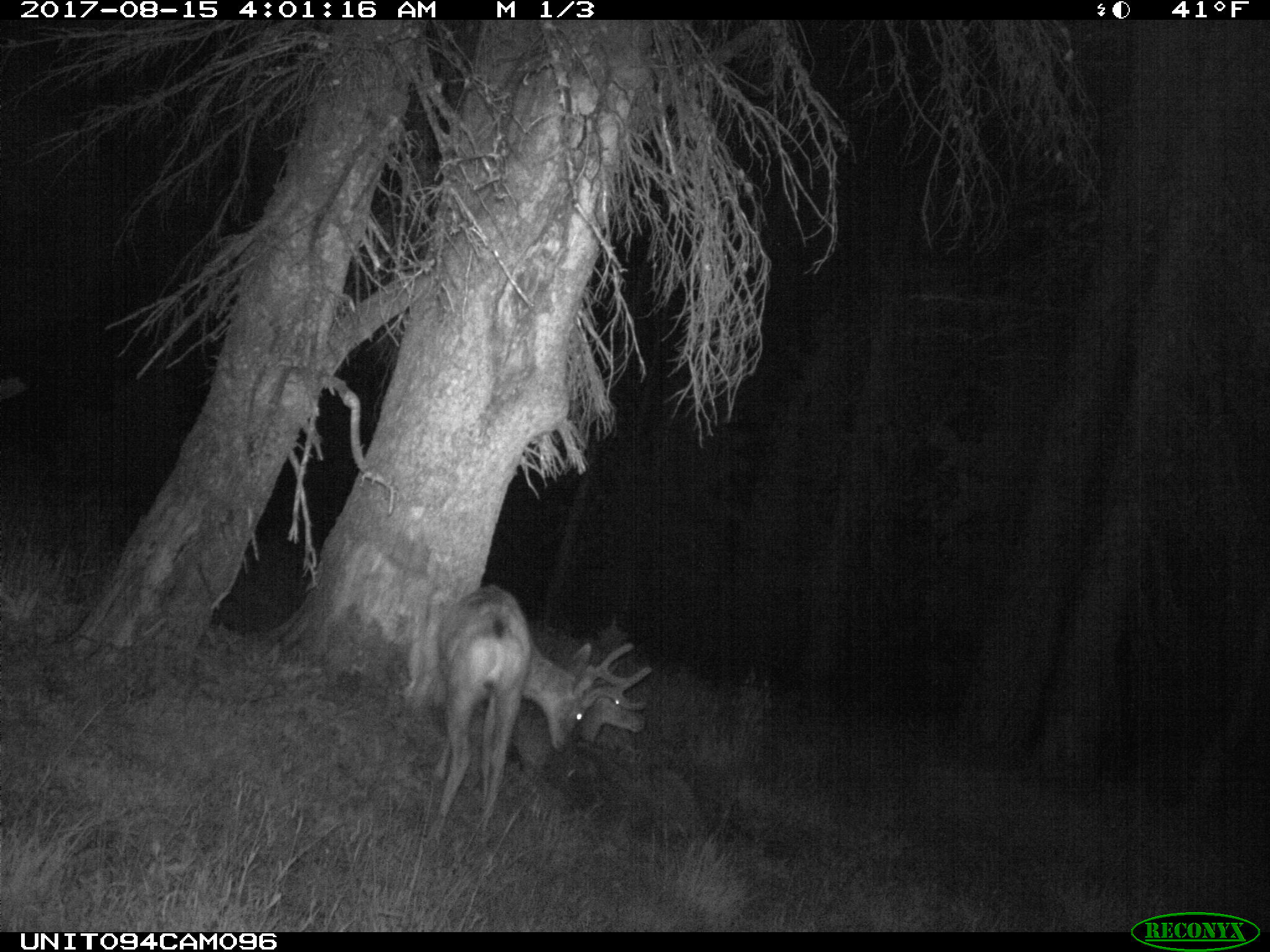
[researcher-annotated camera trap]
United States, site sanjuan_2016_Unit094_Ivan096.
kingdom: Animalia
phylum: Chordata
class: Mammalia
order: Artiodactyla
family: Cervidae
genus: Odocoileus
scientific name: Odocoileus hemionus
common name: mule deer